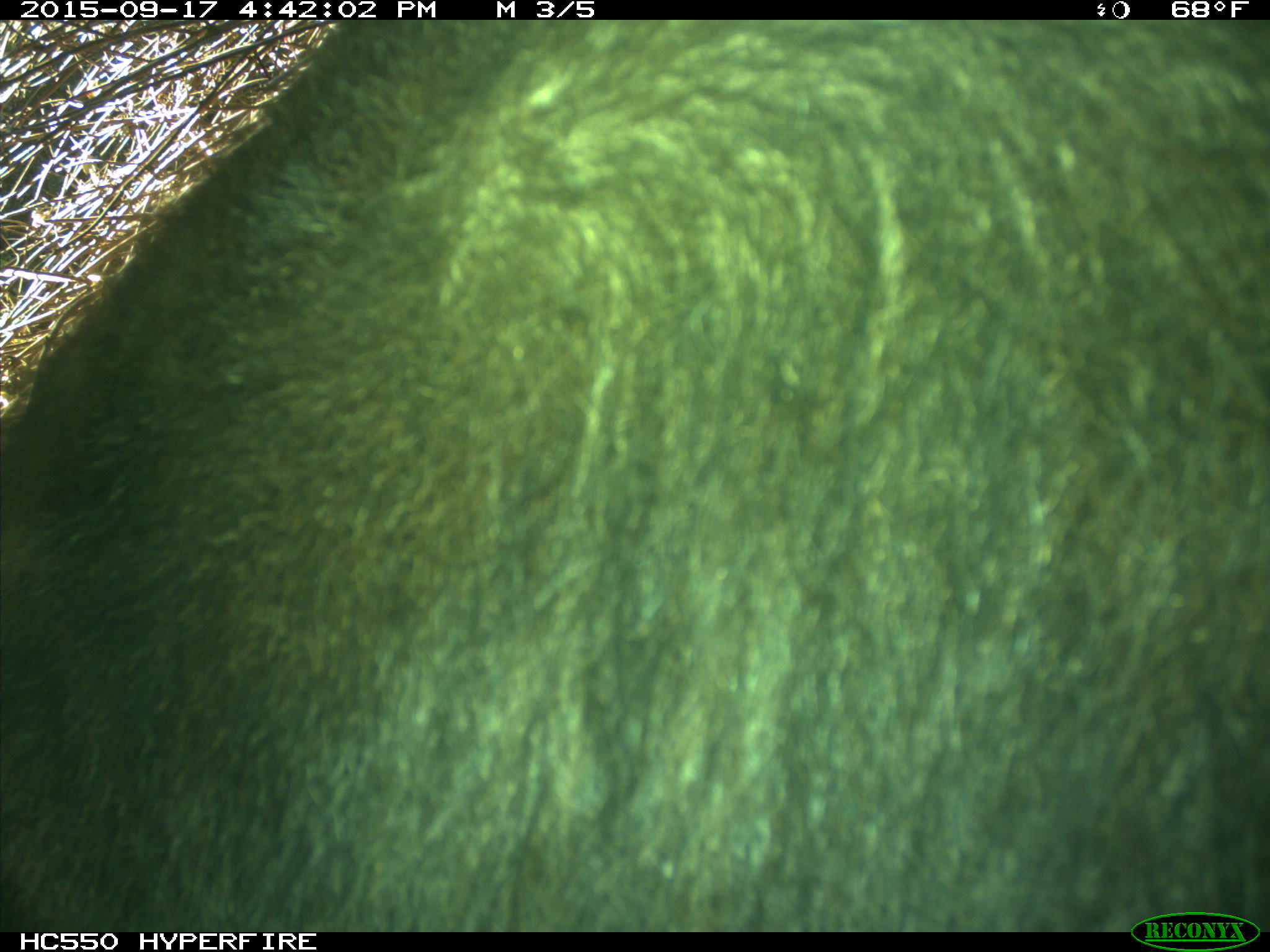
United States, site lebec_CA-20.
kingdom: Animalia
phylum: Chordata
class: Mammalia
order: Carnivora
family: Ursidae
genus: Ursus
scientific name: Ursus americanus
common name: american black bear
Ursus americanus (american black bear).